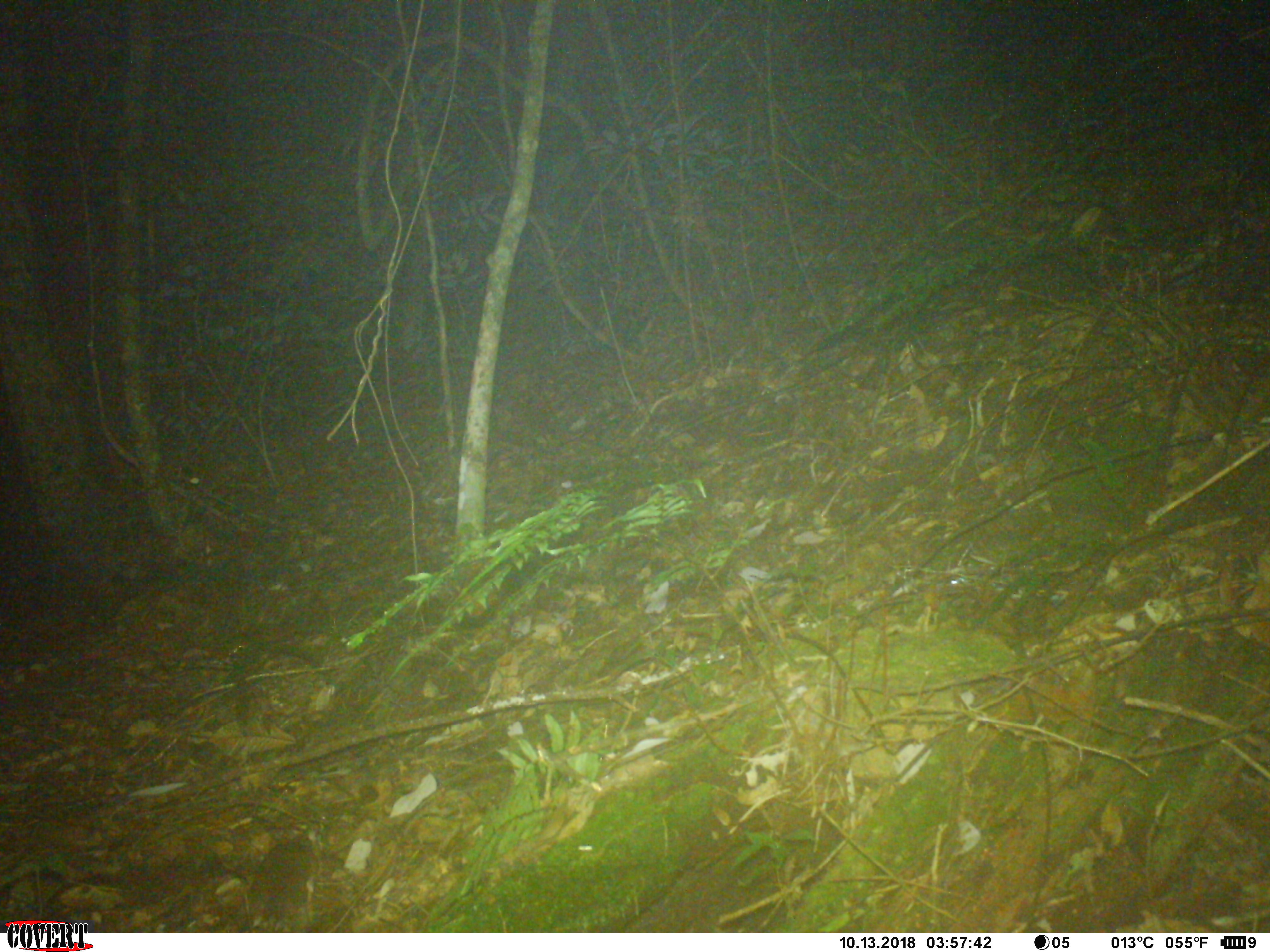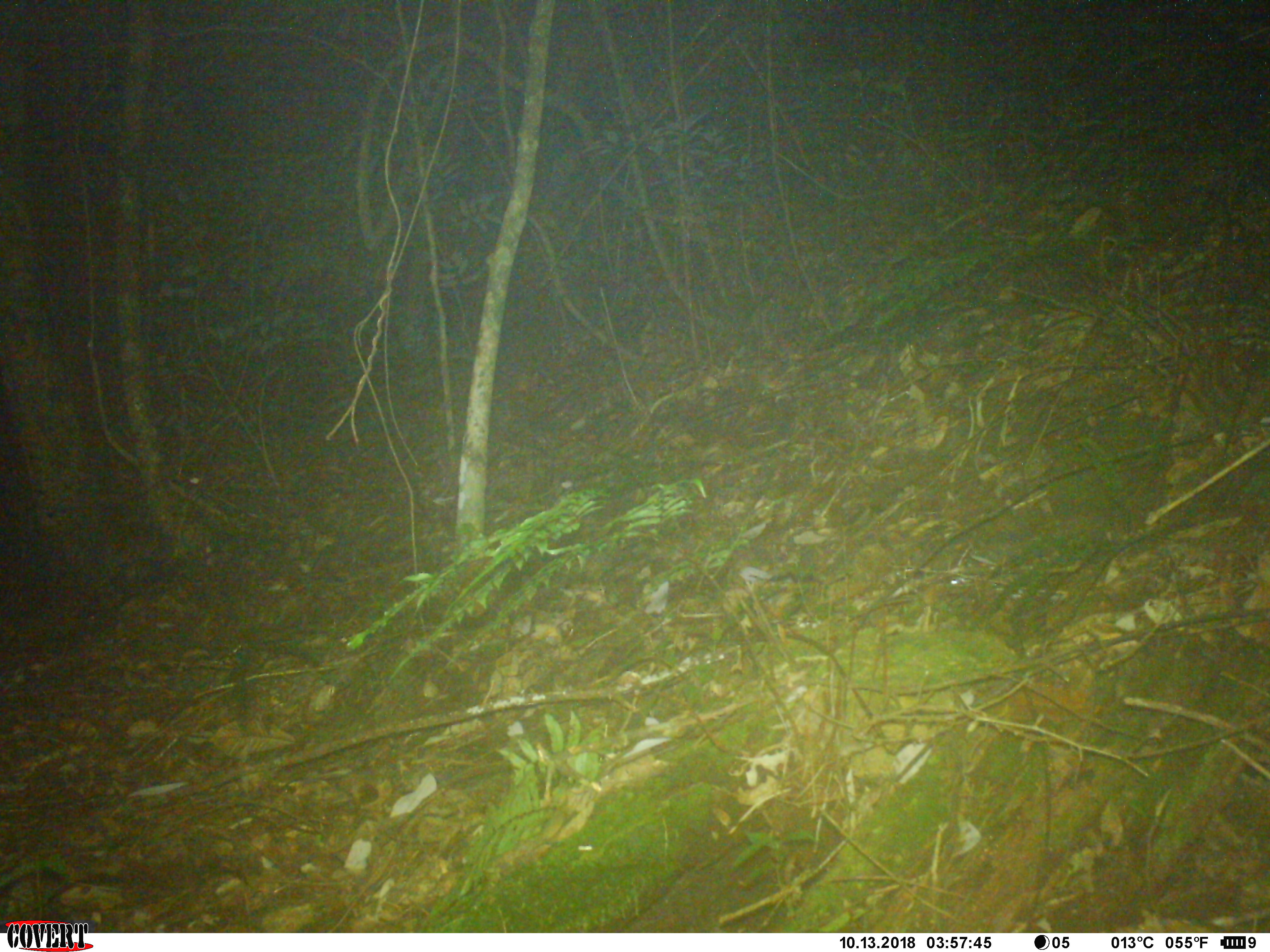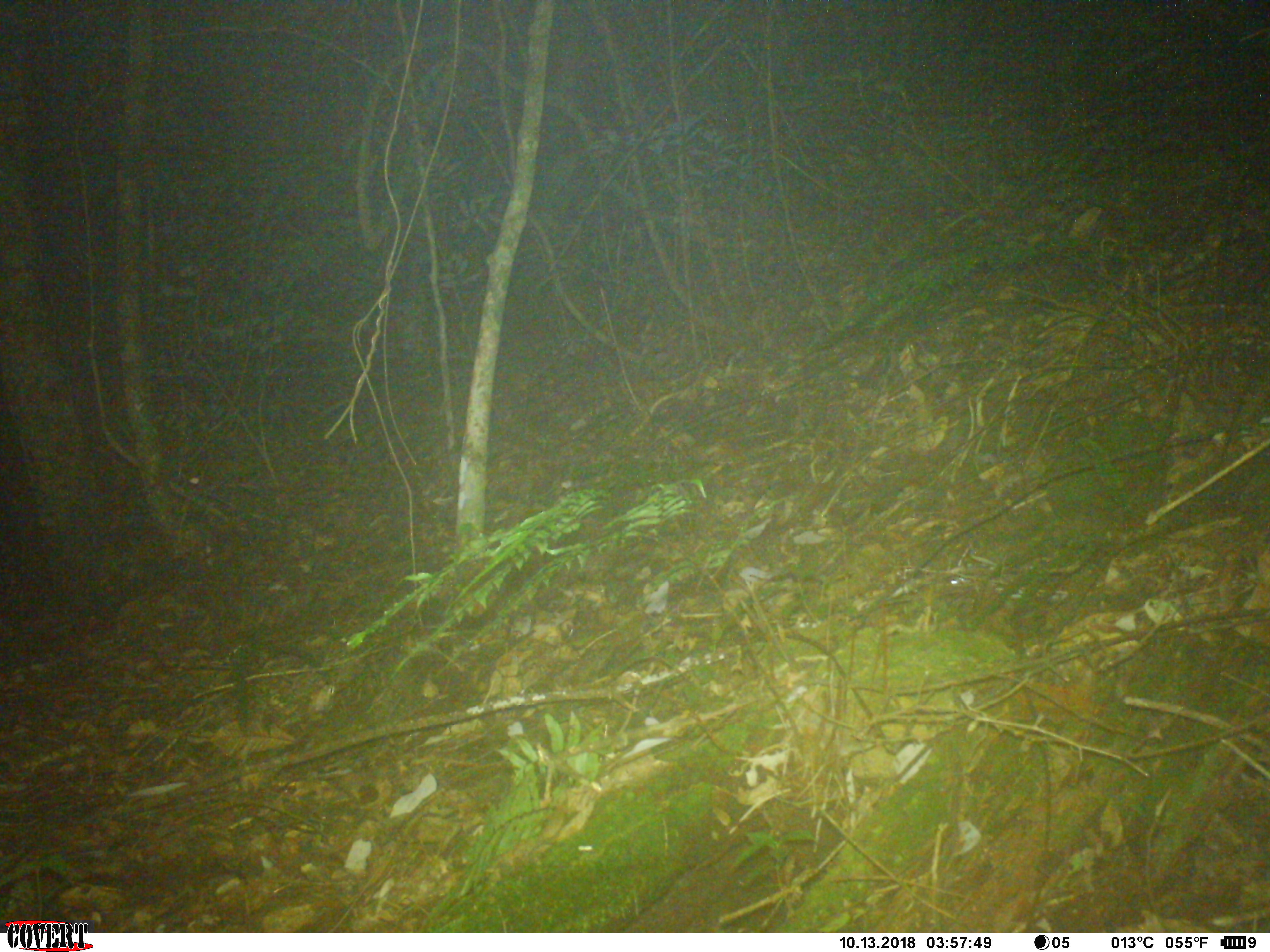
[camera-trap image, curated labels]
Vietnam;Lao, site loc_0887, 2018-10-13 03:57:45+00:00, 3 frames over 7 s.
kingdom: Animalia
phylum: Chordata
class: Mammalia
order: Rodentia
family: Muridae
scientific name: Muridae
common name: old-world mice and rats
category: unidentified murid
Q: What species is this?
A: Unidentified murid (old-world mice and rats) (Muridae).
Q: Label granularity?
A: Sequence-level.